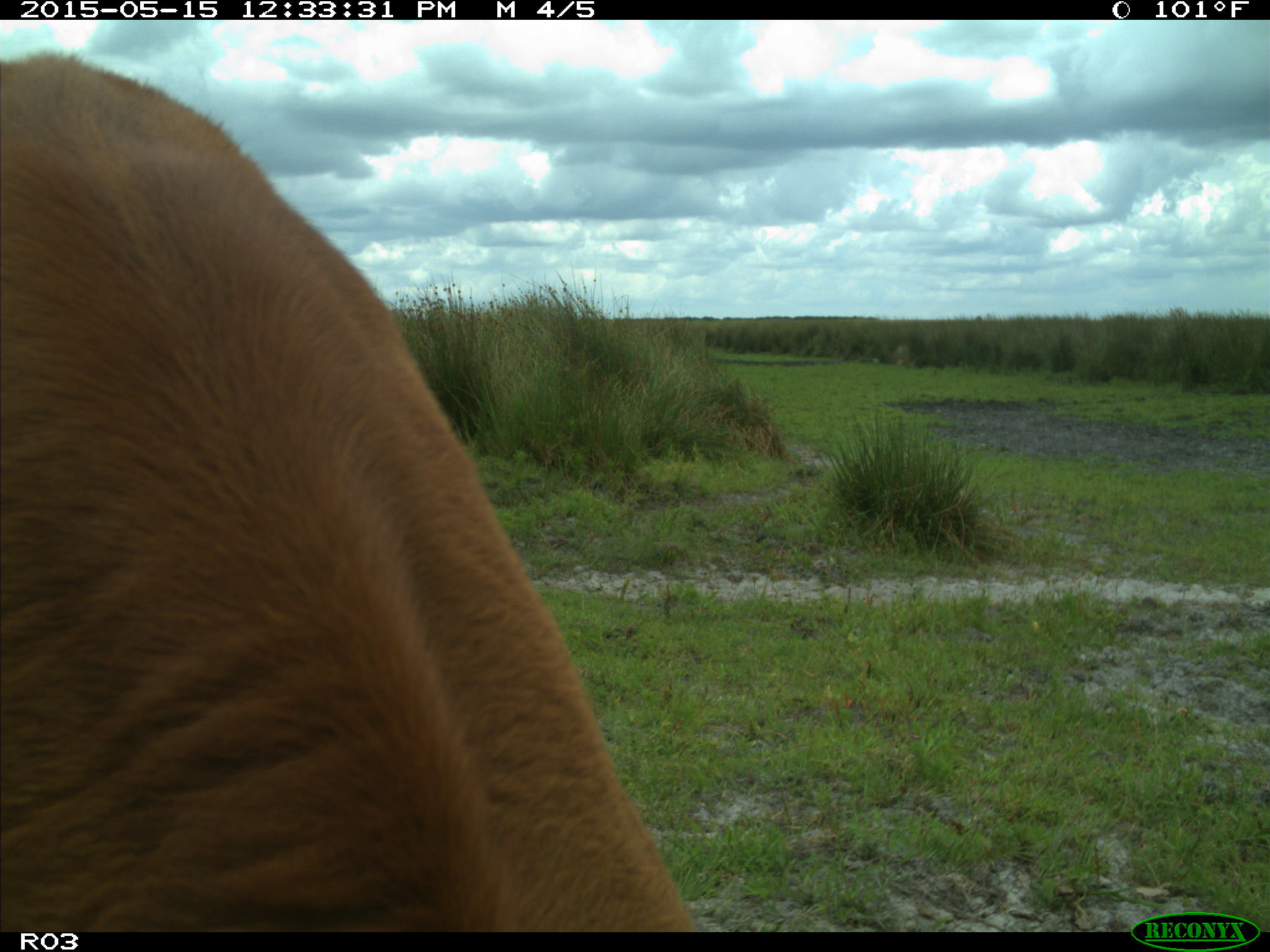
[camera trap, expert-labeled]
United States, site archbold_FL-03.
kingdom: Animalia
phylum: Chordata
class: Mammalia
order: Artiodactyla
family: Bovidae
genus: Bos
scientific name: Bos taurus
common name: domestic cow